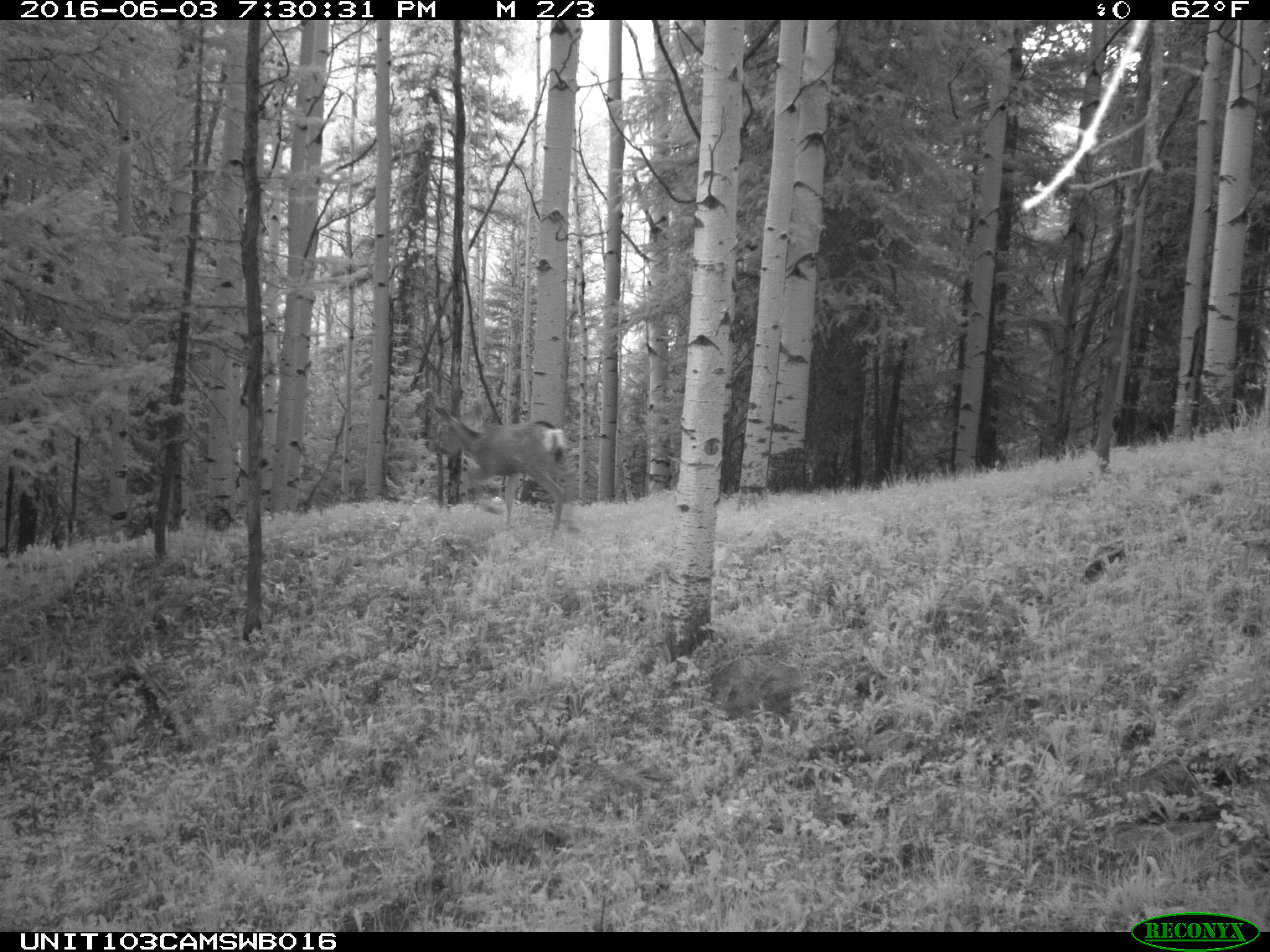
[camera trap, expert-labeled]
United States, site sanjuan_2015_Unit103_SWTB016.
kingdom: Animalia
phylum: Chordata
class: Mammalia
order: Artiodactyla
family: Cervidae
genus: Odocoileus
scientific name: Odocoileus hemionus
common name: mule deer